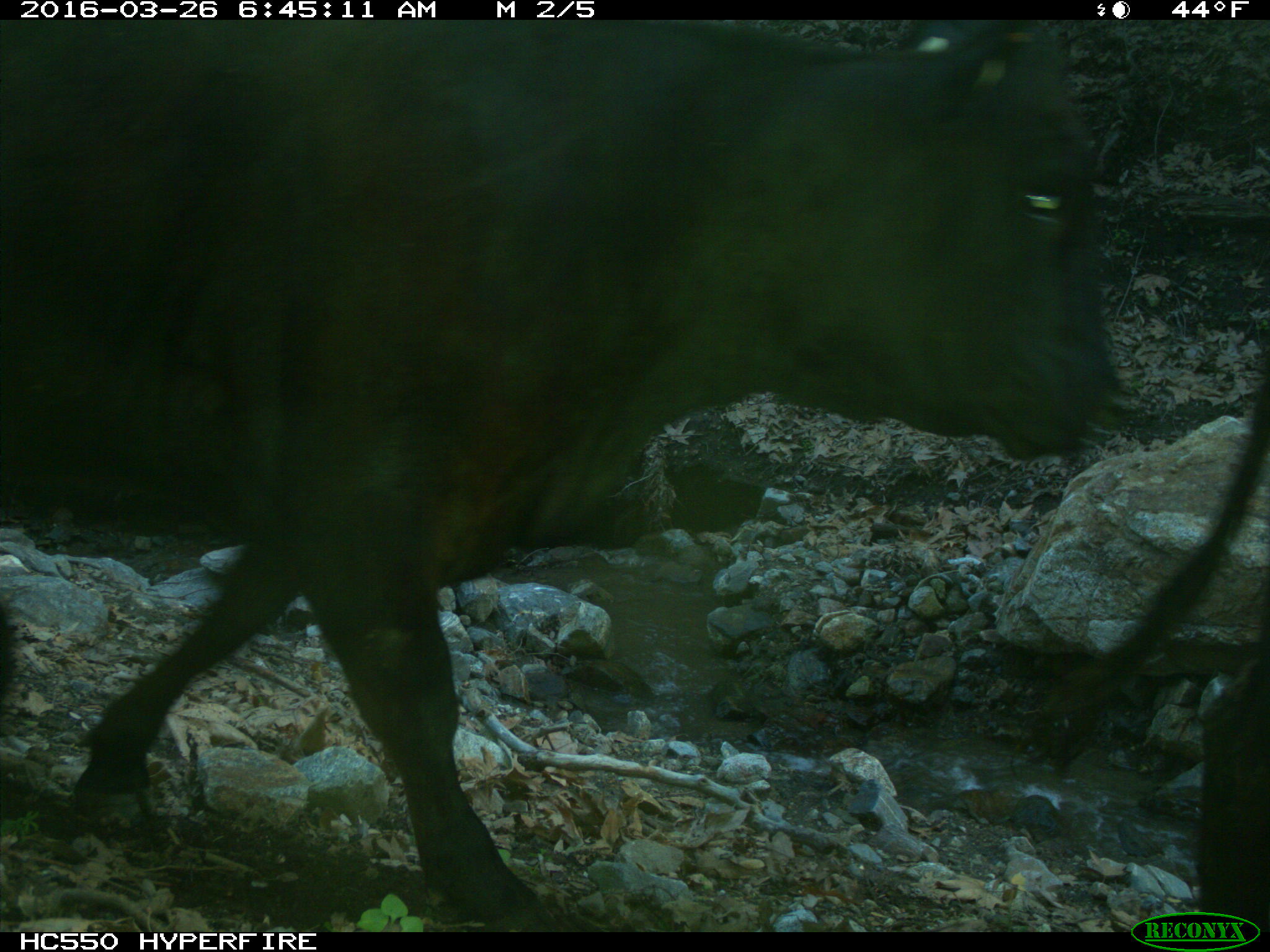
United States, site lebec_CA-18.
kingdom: Animalia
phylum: Chordata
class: Mammalia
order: Artiodactyla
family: Bovidae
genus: Bos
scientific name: Bos taurus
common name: domestic cow